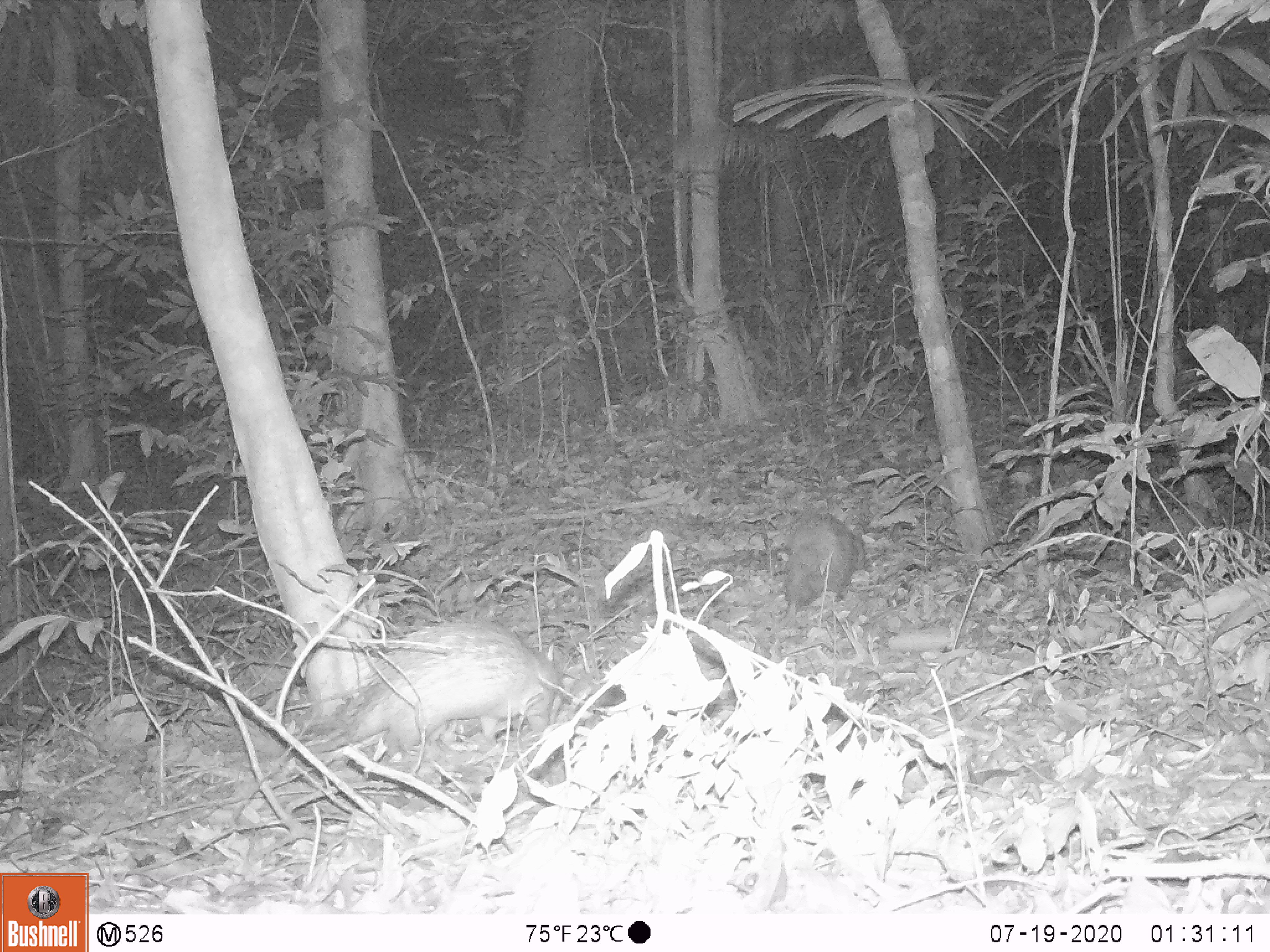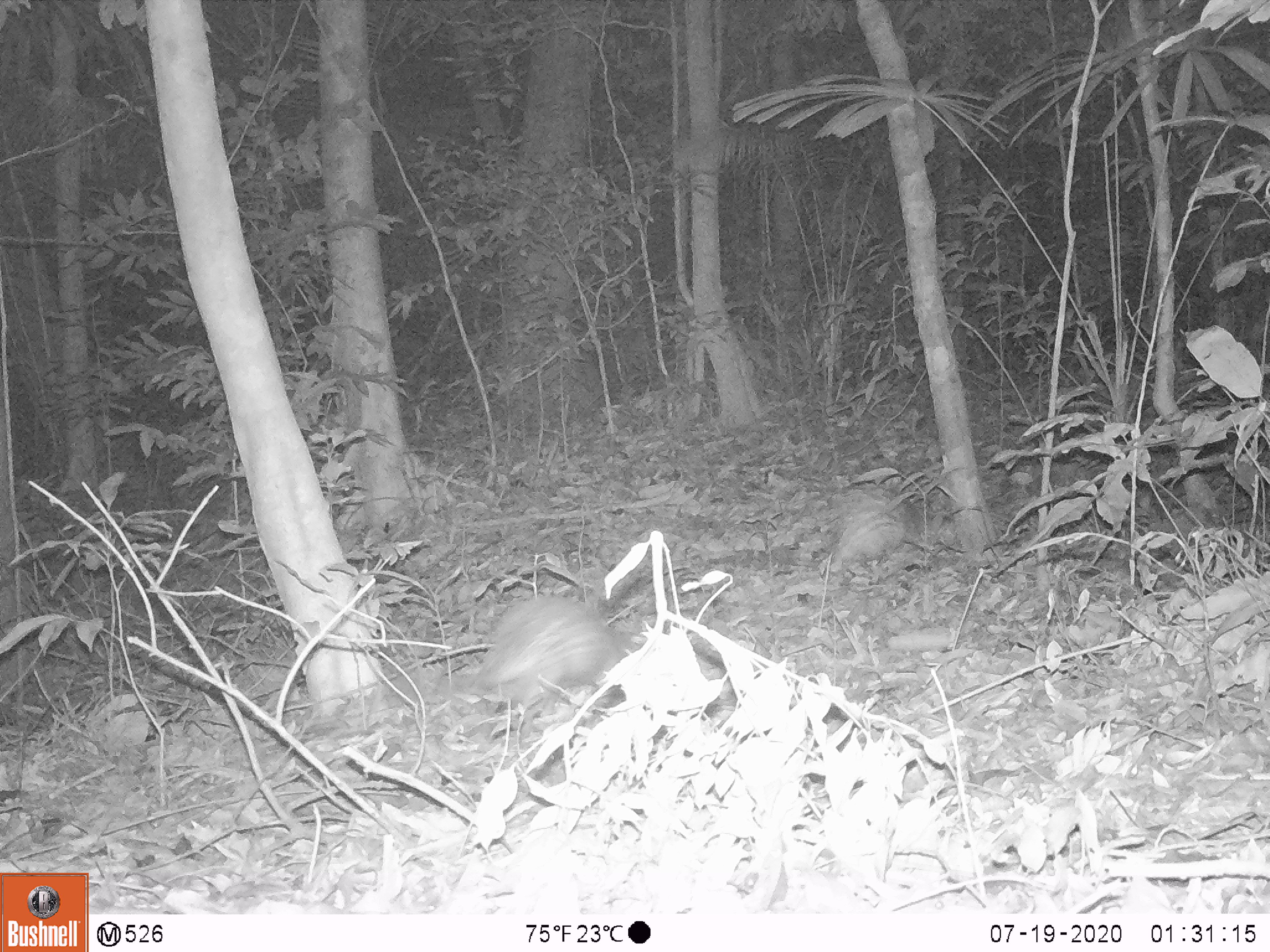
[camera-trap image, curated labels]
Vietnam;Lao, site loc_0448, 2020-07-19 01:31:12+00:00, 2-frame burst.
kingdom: Animalia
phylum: Chordata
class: Mammalia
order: Rodentia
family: Hystricidae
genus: Atherurus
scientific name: Atherurus macrourus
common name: asiatic brush-tailed porcupine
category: asiatic brush tailed porcupine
Asiatic brush tailed porcupine (asiatic brush-tailed porcupine) (Atherurus macrourus). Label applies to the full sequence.